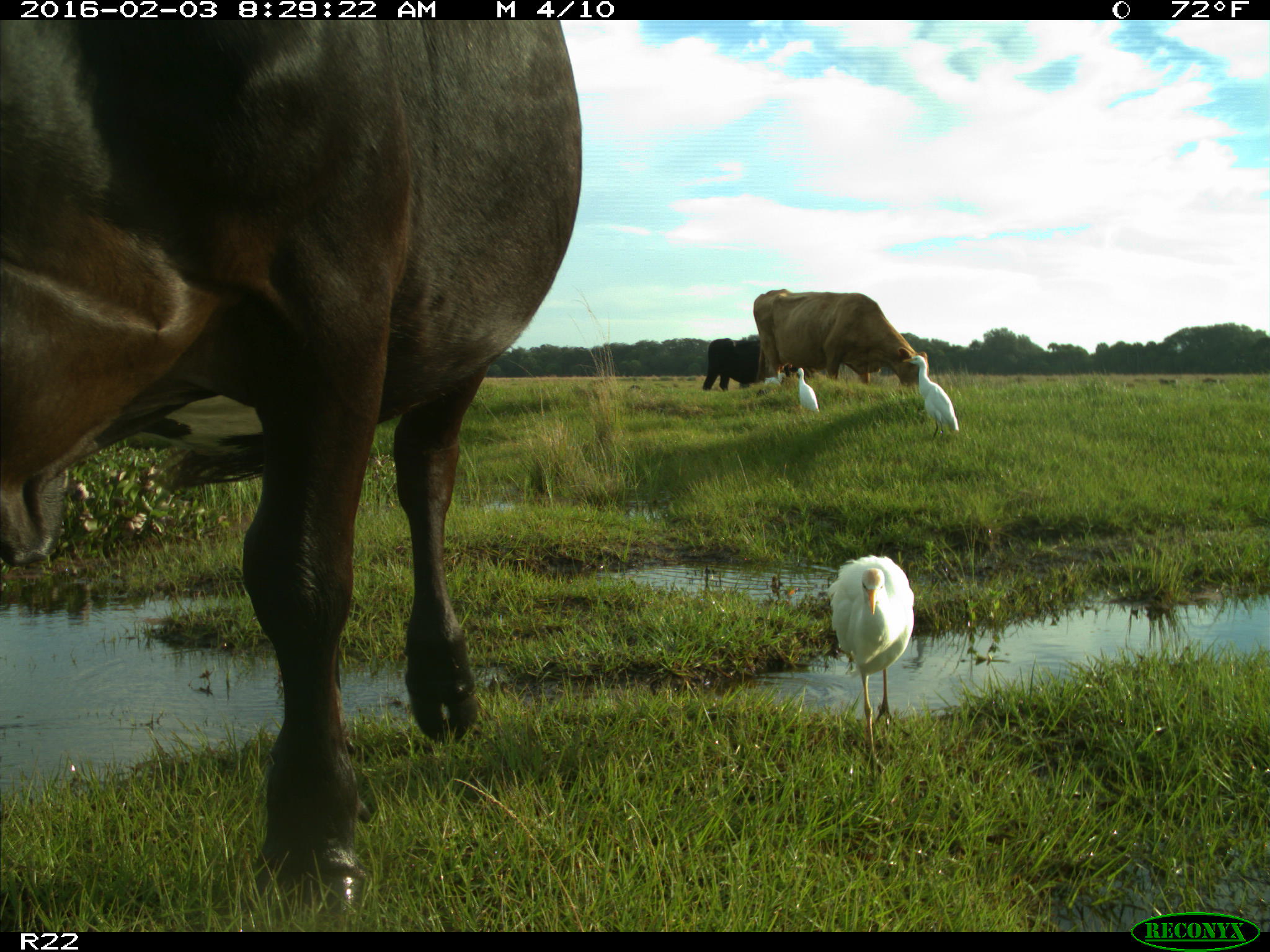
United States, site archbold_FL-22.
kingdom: Animalia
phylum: Chordata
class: Mammalia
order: Artiodactyla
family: Bovidae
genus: Bos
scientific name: Bos taurus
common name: domestic cow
Bos taurus (domestic cow).